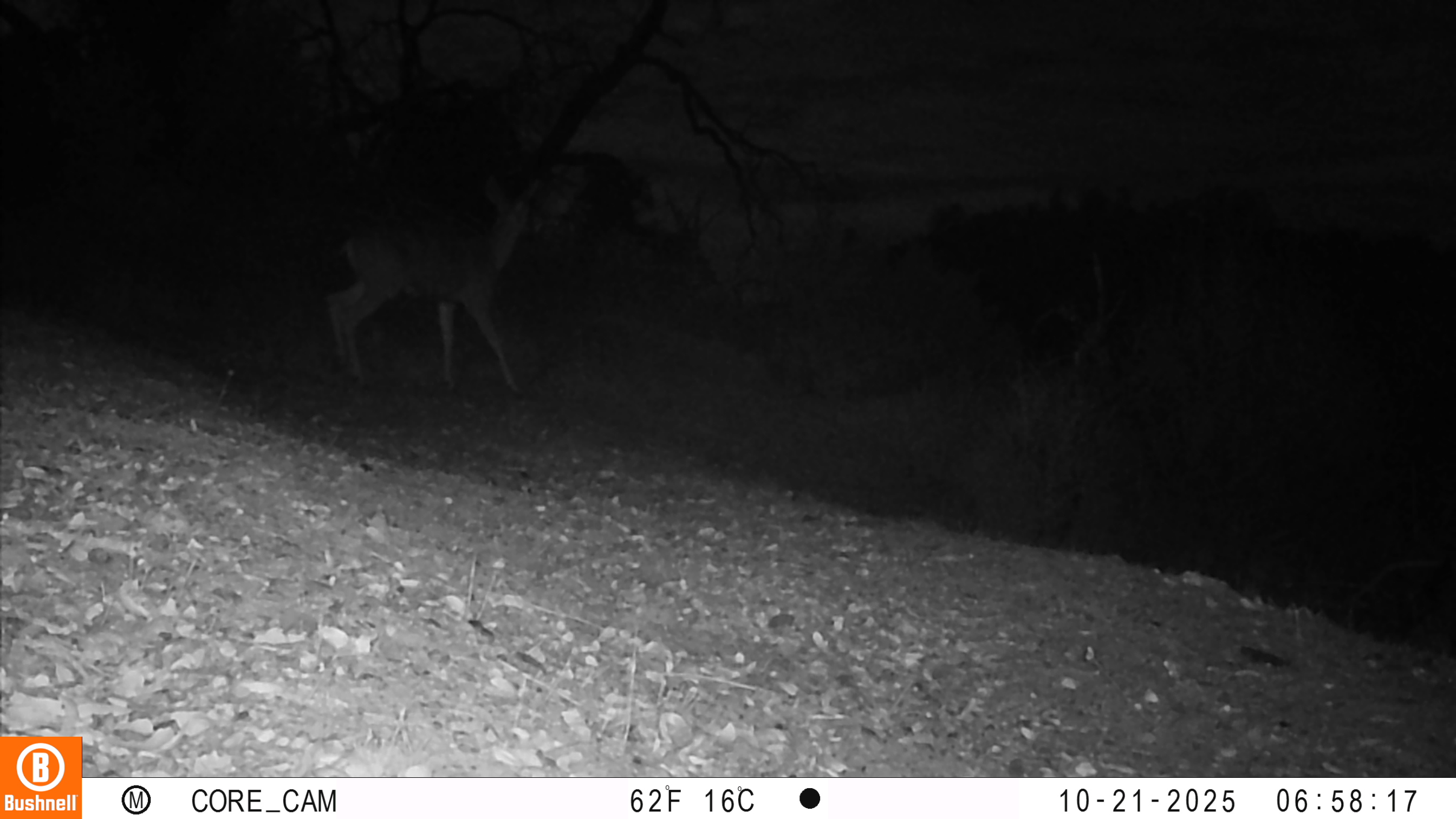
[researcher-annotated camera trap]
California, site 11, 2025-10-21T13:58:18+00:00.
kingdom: Animalia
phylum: Chordata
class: Mammalia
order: Artiodactyla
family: Cervidae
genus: Odocoileus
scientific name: Odocoileus hemionus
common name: mule deer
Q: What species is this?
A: Mule deer (Odocoileus hemionus).